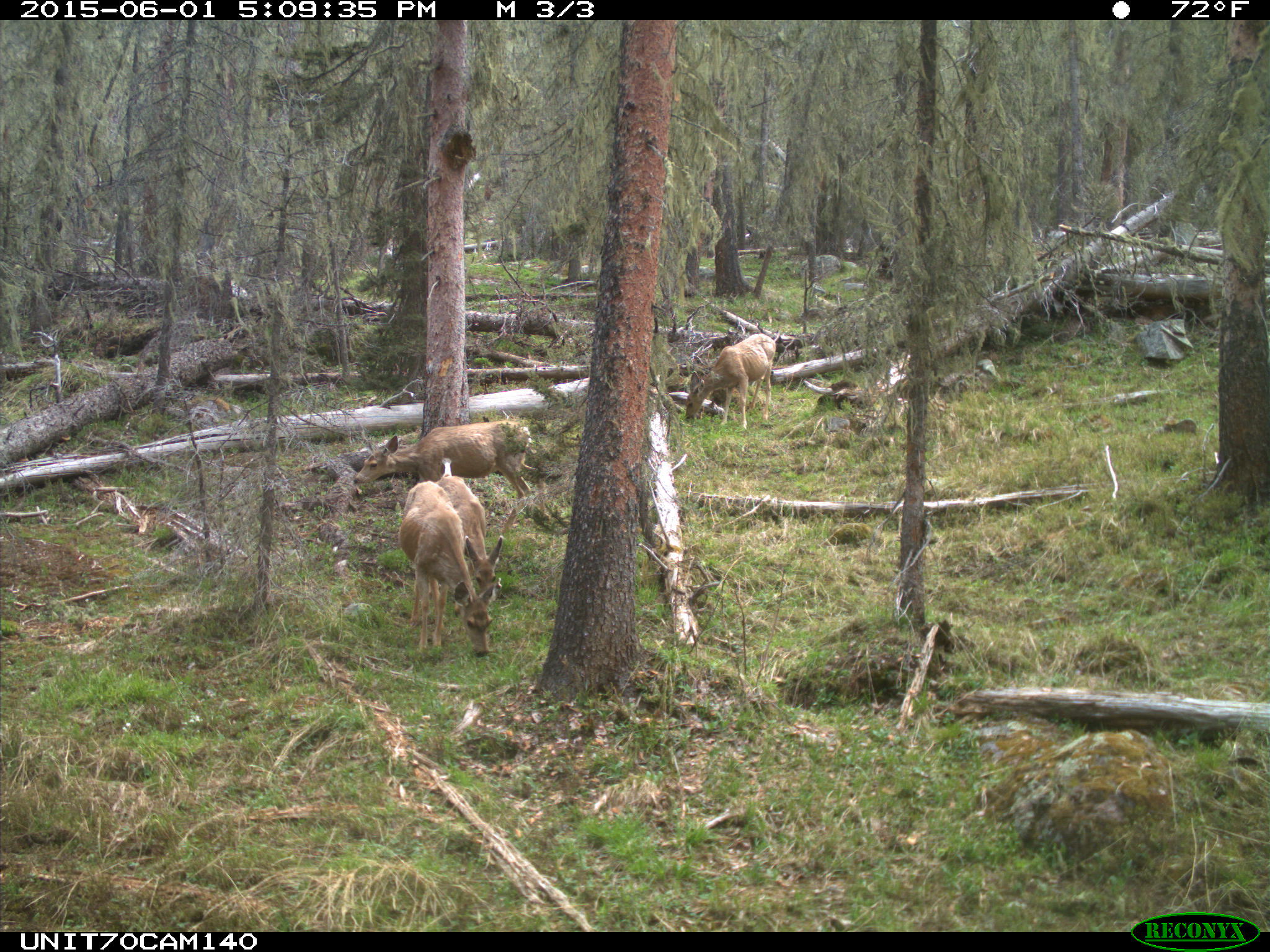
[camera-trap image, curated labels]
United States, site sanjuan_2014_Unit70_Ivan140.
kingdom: Animalia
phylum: Chordata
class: Mammalia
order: Artiodactyla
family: Cervidae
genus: Odocoileus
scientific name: Odocoileus hemionus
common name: mule deer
Odocoileus hemionus (mule deer).